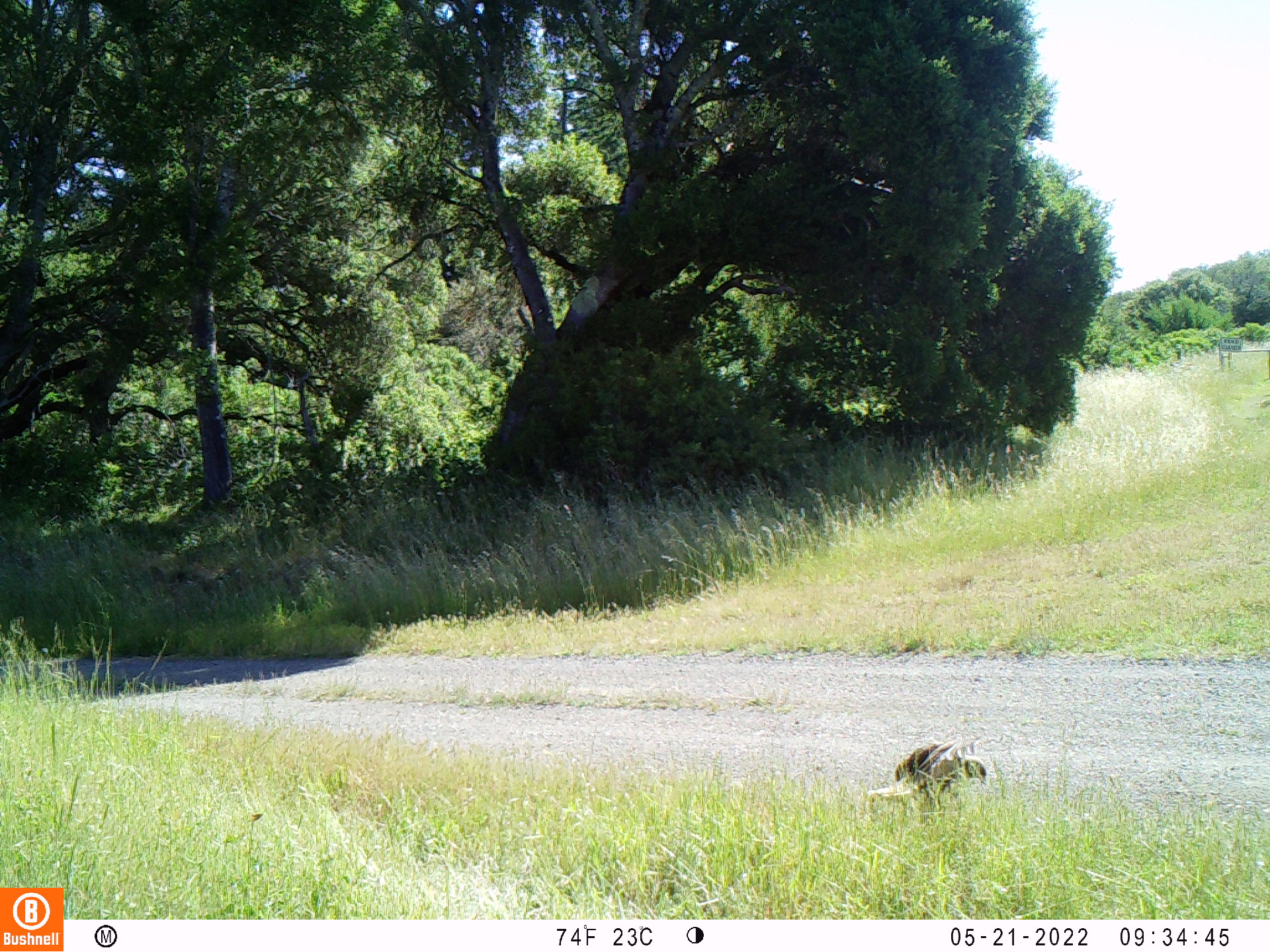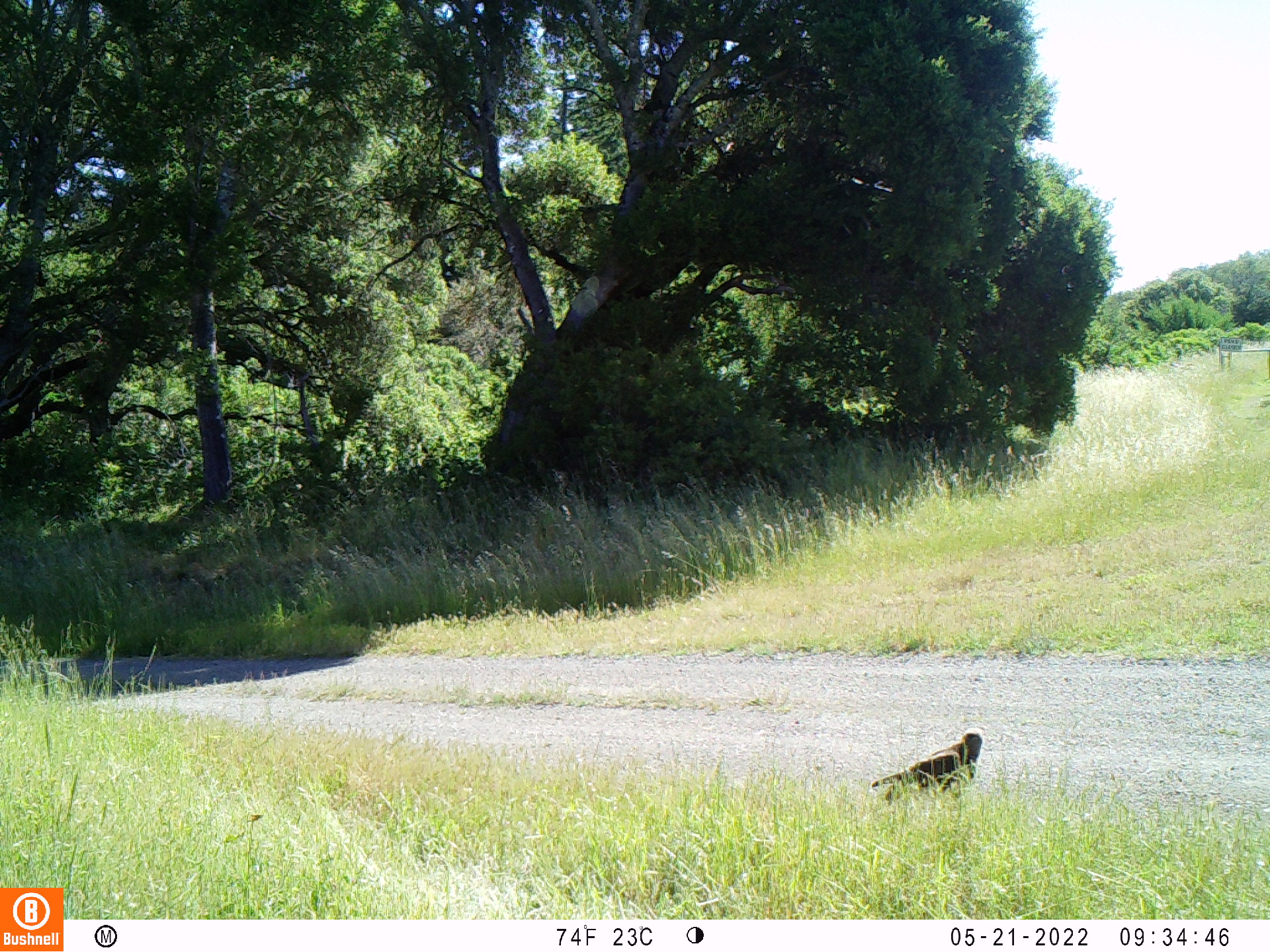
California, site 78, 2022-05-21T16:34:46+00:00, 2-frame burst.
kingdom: Animalia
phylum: Chordata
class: Aves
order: Accipitriformes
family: Accipitridae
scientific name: Accipitridae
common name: hawk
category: unknown hawk